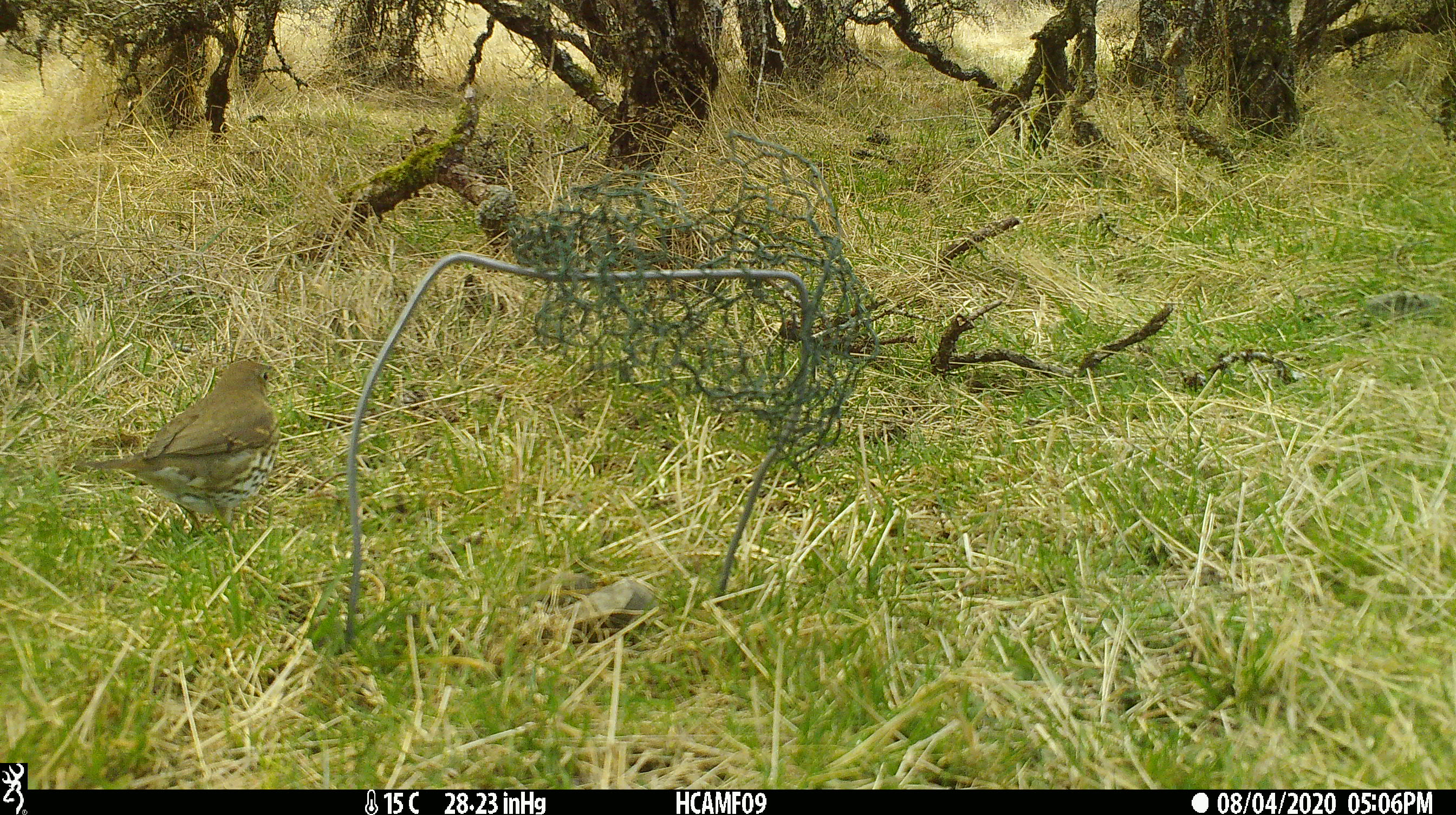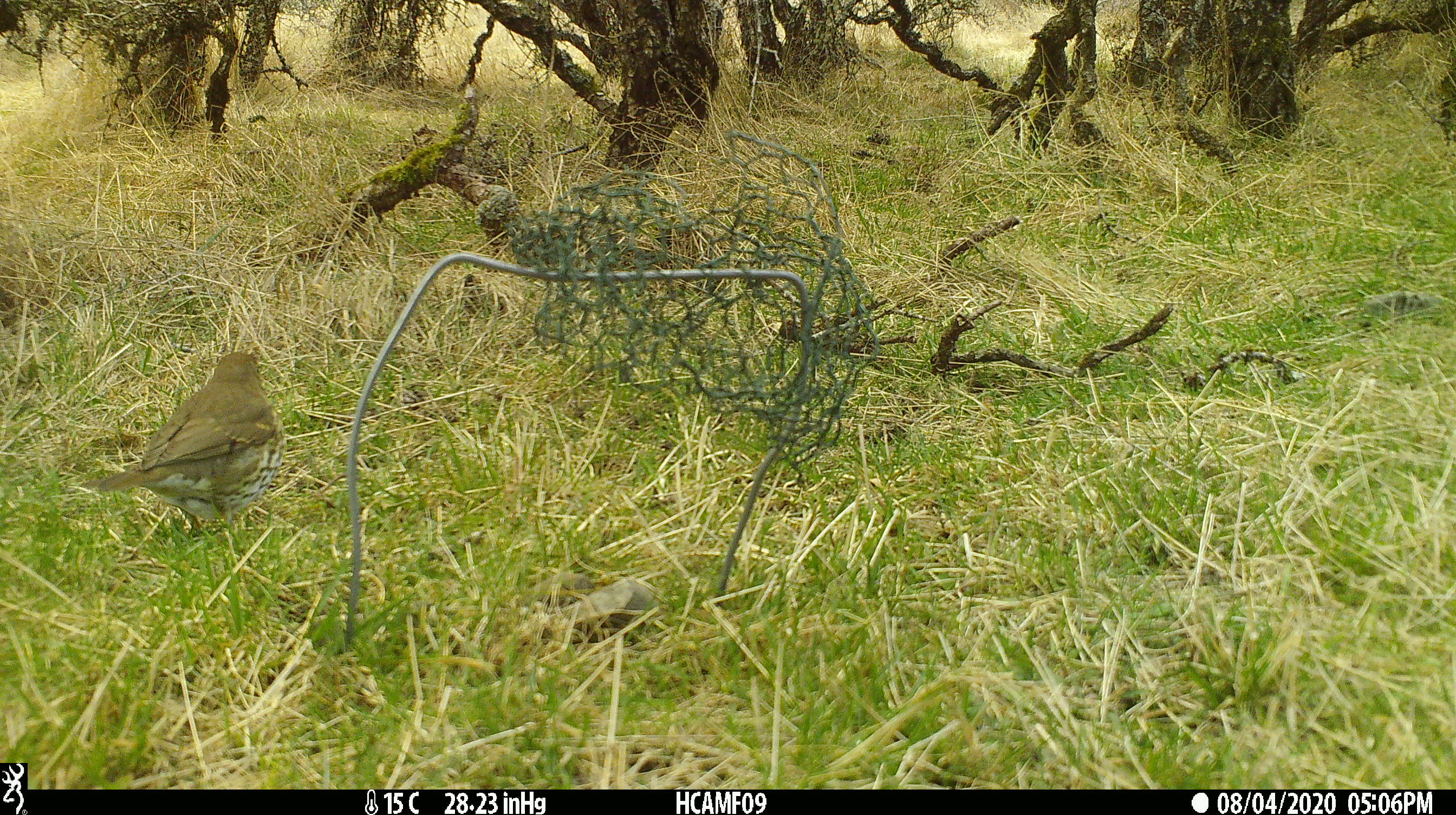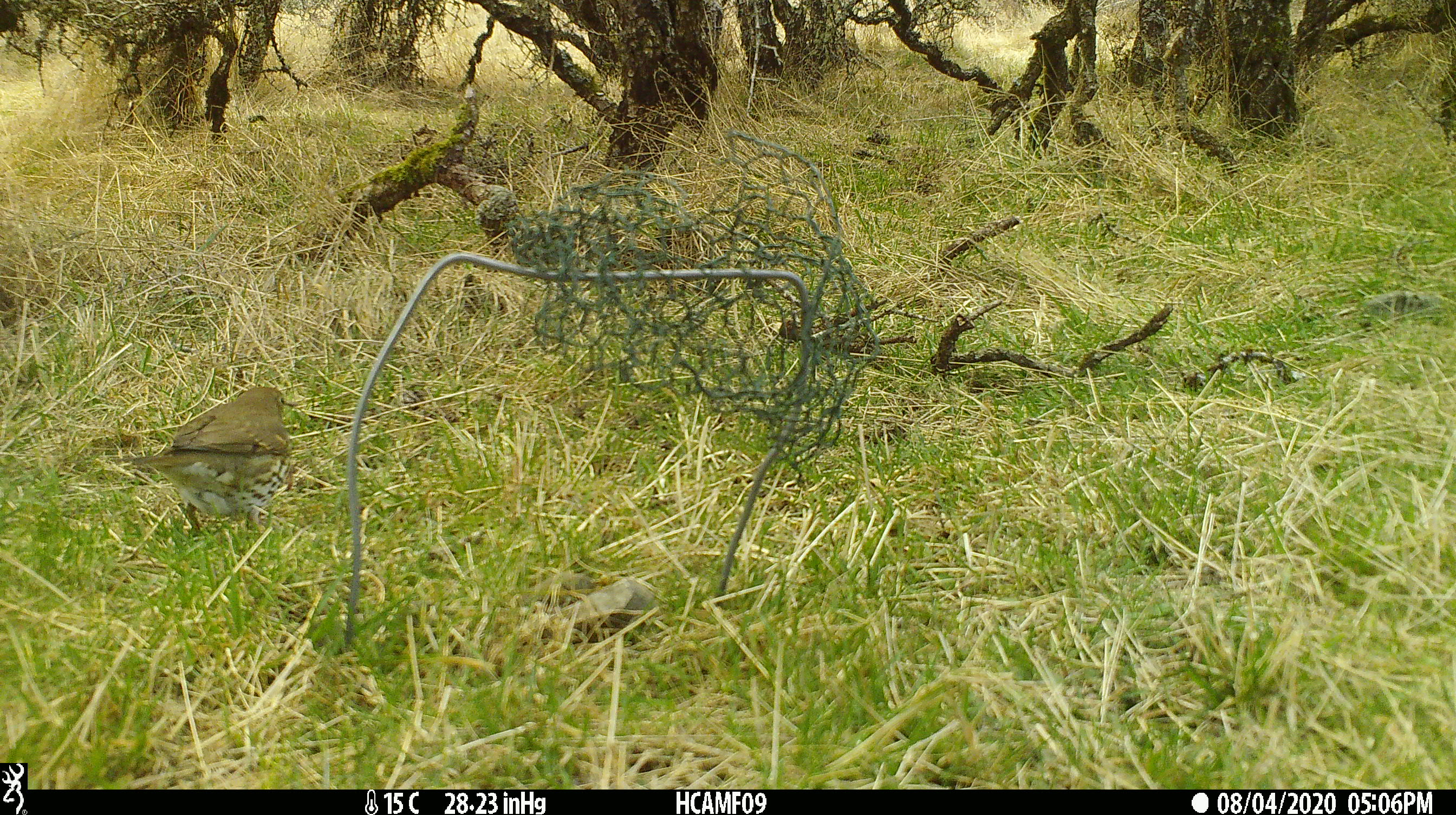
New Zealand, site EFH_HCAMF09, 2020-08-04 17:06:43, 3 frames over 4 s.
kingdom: Animalia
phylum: Chordata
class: Aves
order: Passeriformes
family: Turdidae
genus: Turdus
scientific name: Turdus philomelos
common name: song thrush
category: thrush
Thrush (song thrush) (Turdus philomelos).